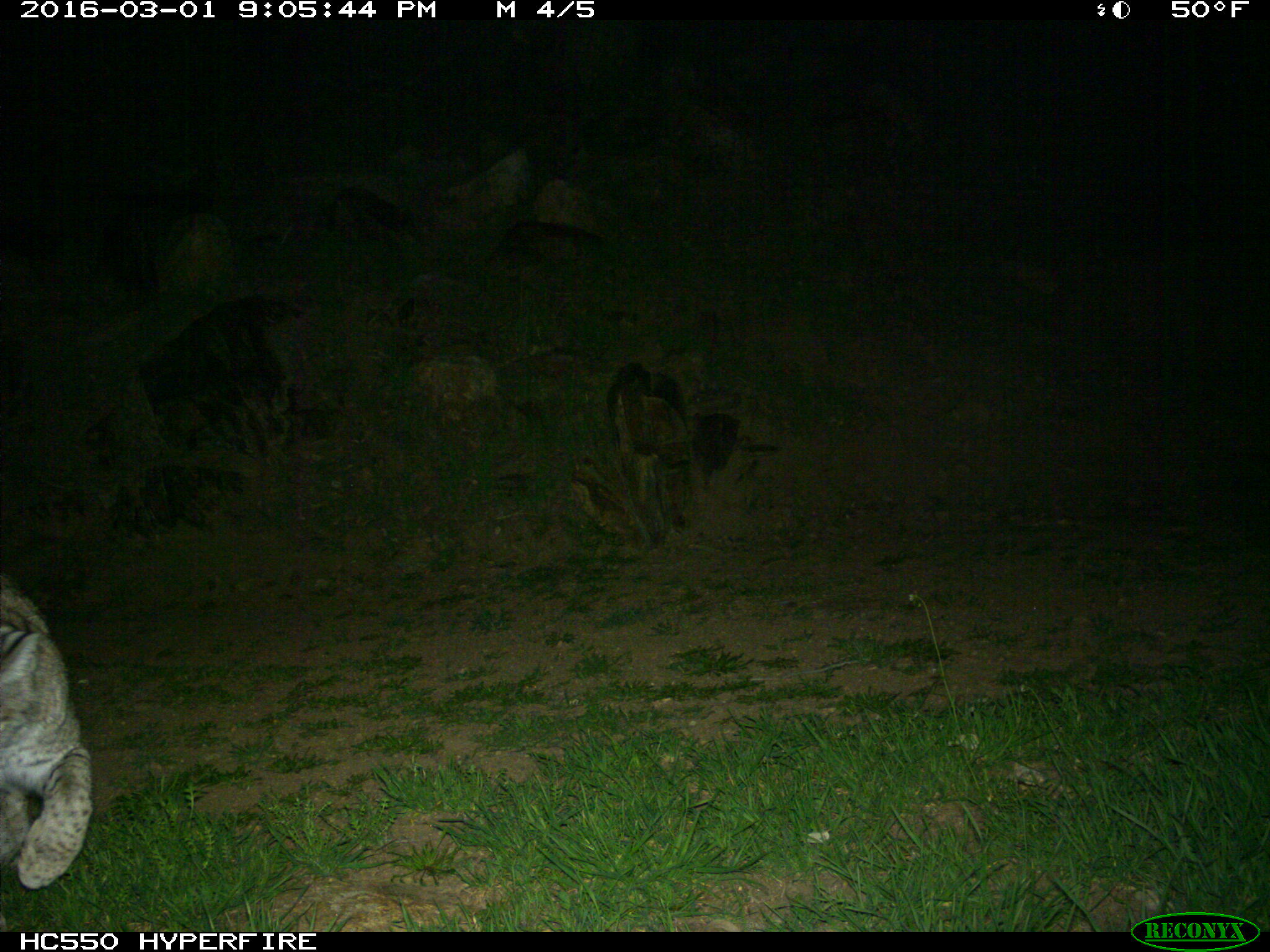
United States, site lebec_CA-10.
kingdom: Animalia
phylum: Chordata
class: Mammalia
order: Carnivora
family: Felidae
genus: Lynx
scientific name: Lynx rufus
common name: bobcat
Lynx rufus (bobcat).